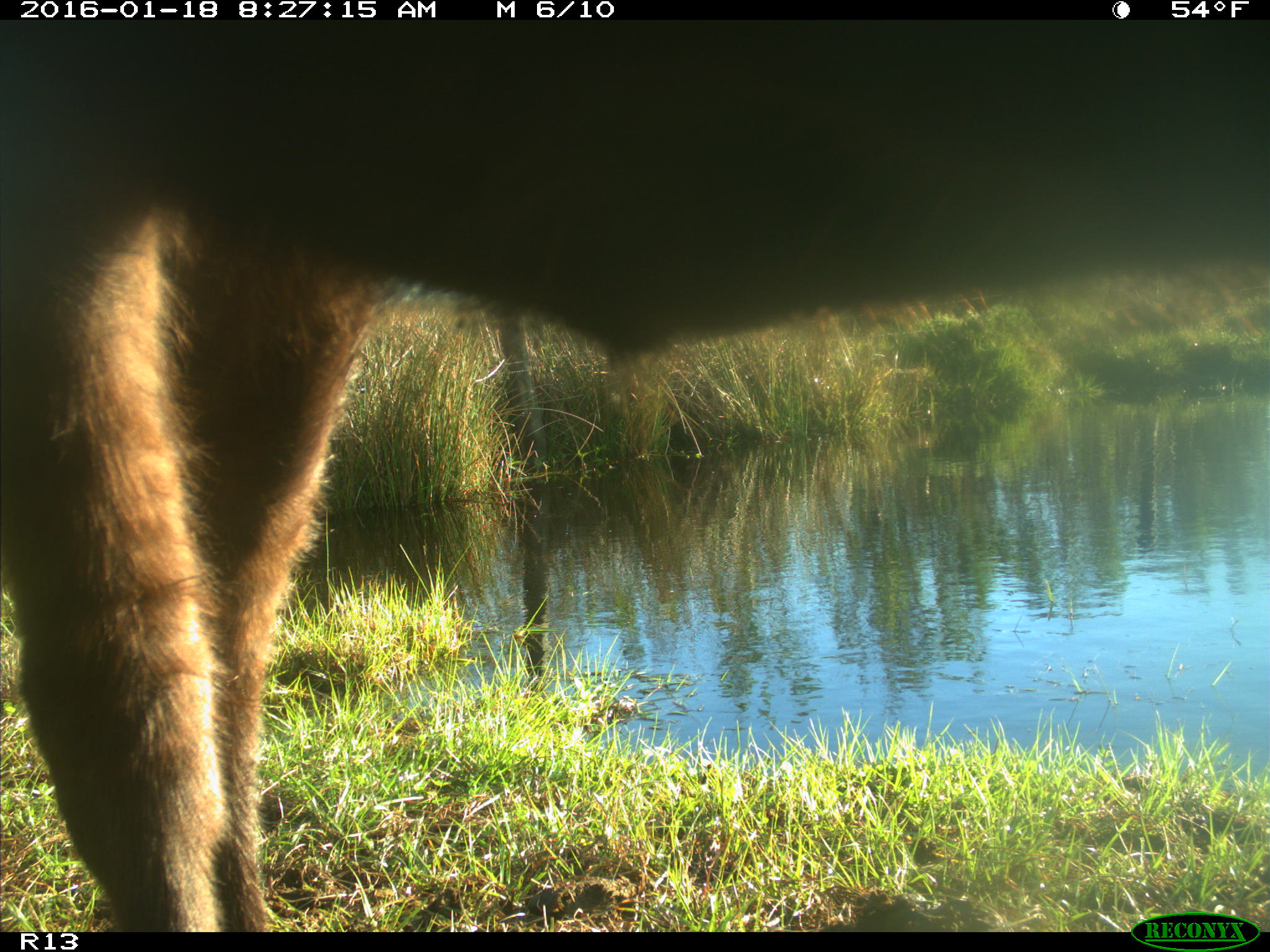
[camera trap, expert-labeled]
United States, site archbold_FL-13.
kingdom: Animalia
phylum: Chordata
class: Mammalia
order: Artiodactyla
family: Bovidae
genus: Bos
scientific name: Bos taurus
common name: domestic cow